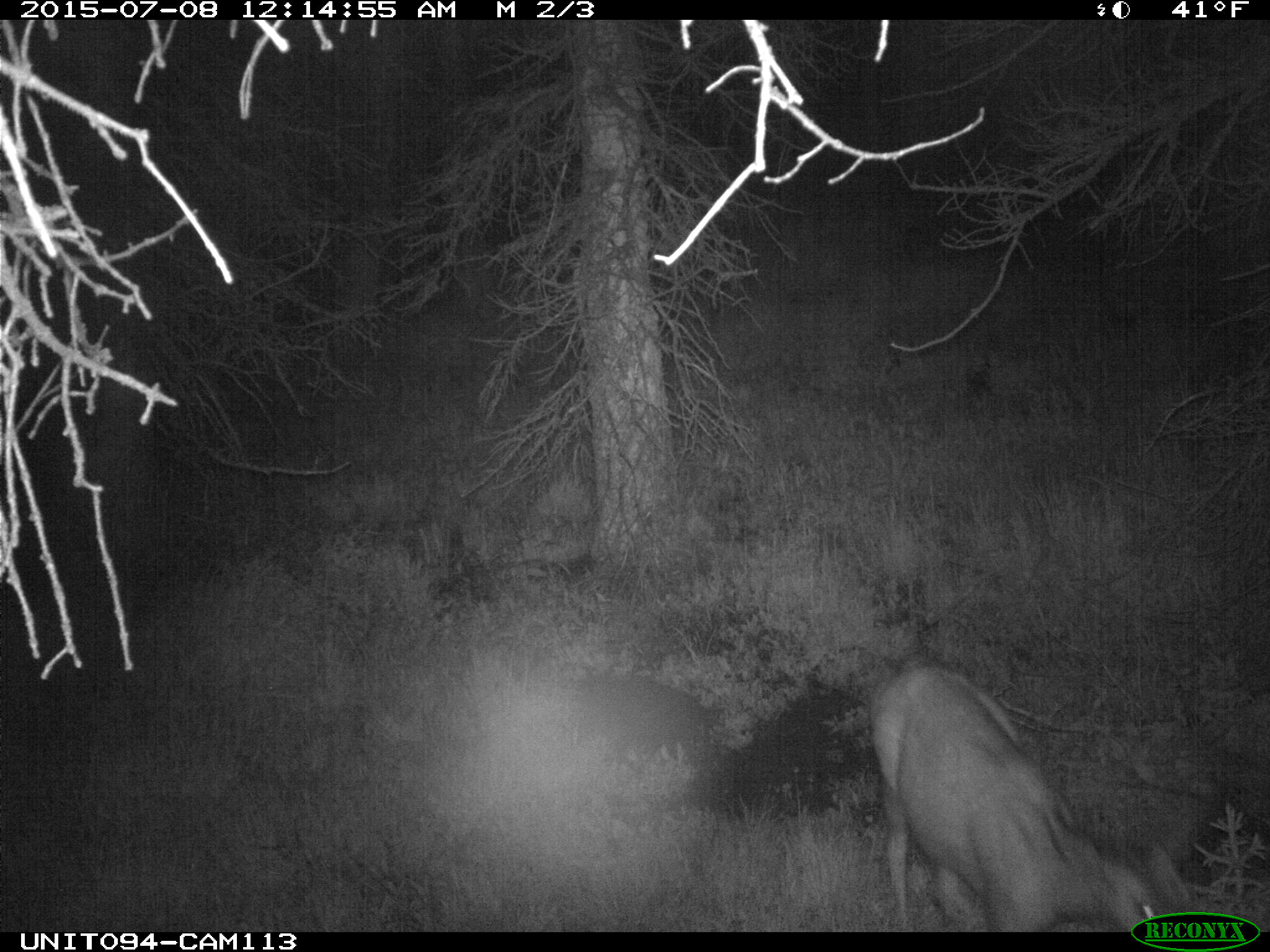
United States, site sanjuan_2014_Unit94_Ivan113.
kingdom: Animalia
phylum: Chordata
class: Mammalia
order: Artiodactyla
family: Cervidae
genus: Odocoileus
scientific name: Odocoileus hemionus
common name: mule deer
Odocoileus hemionus (mule deer).